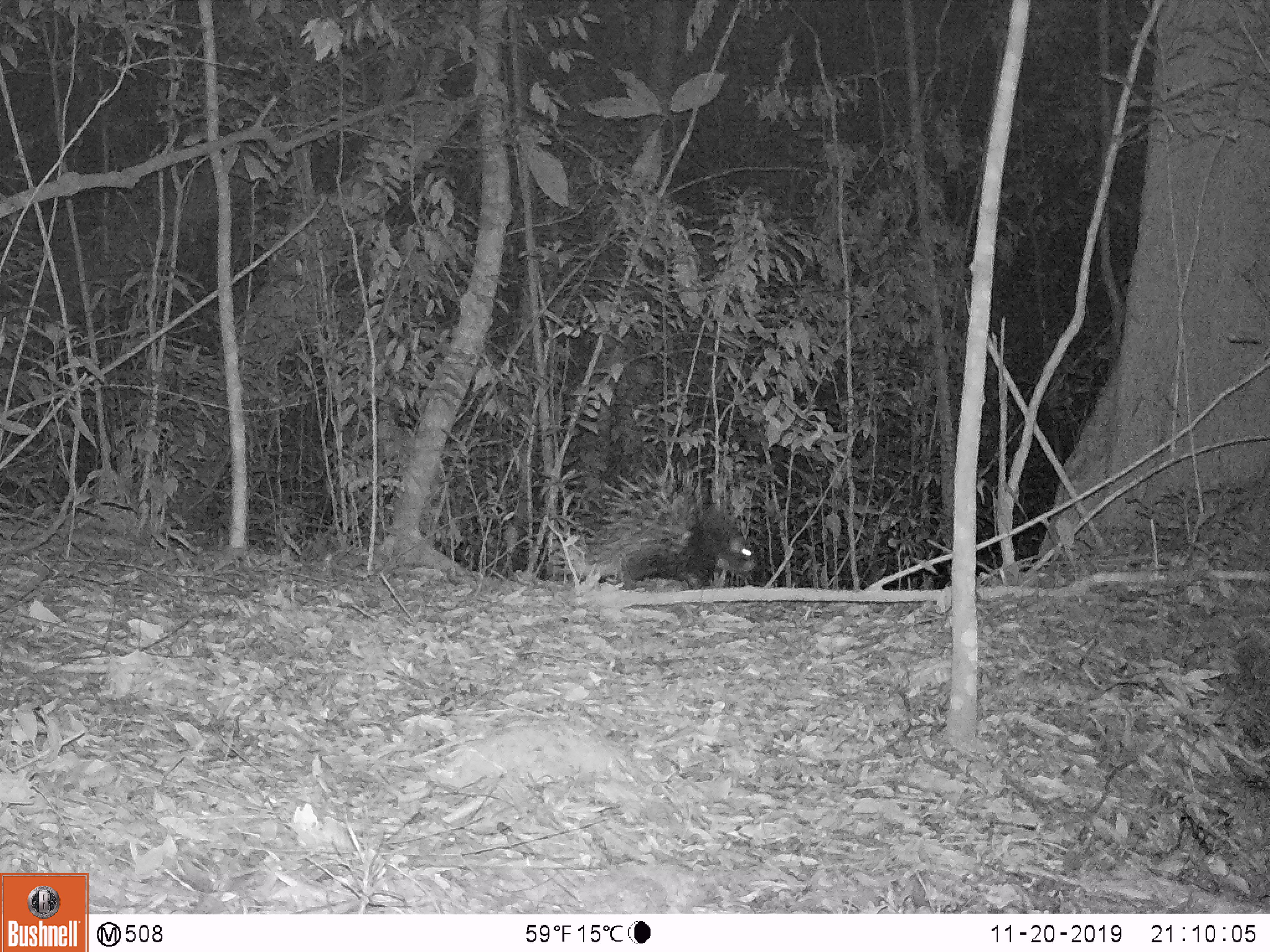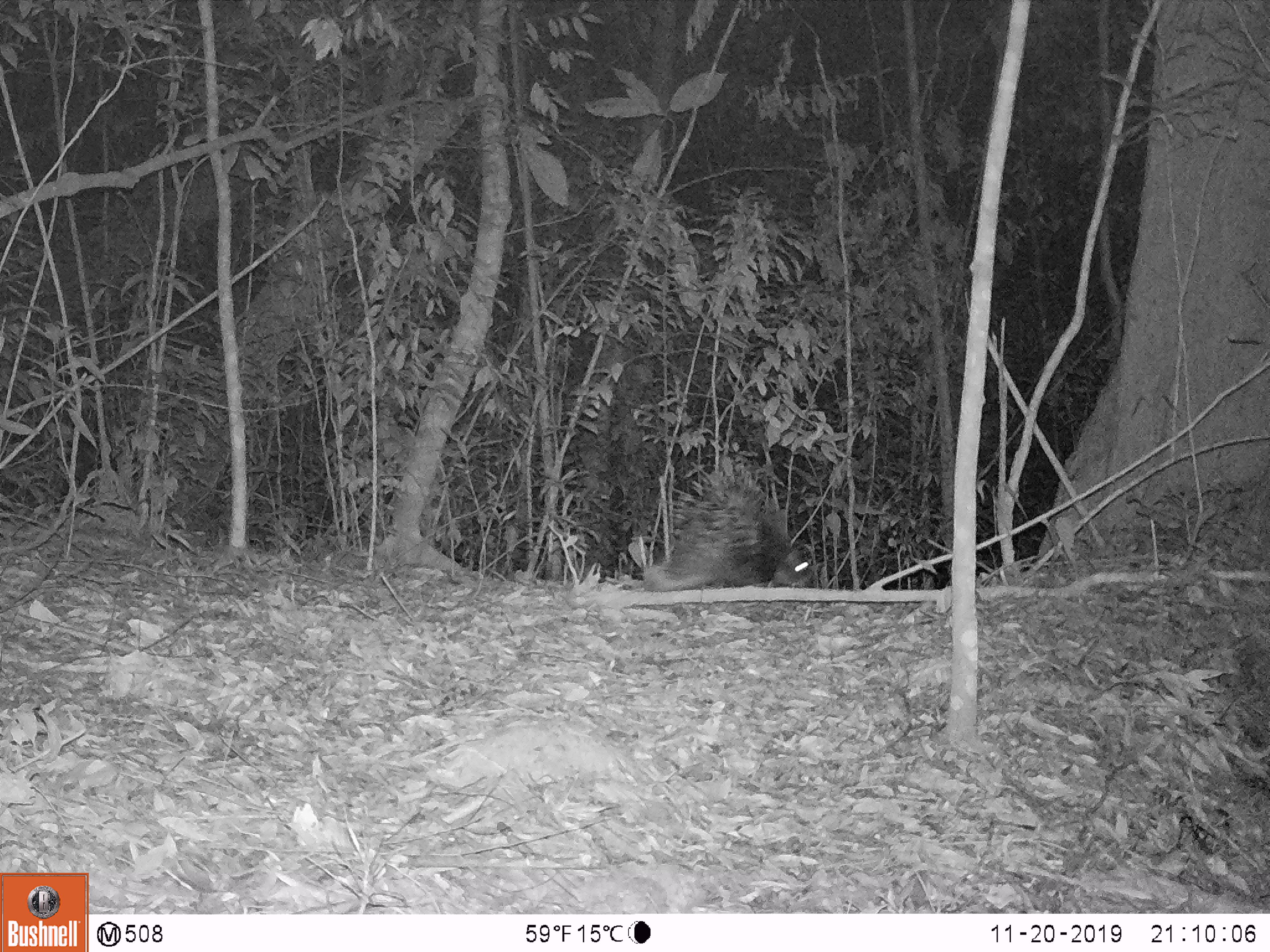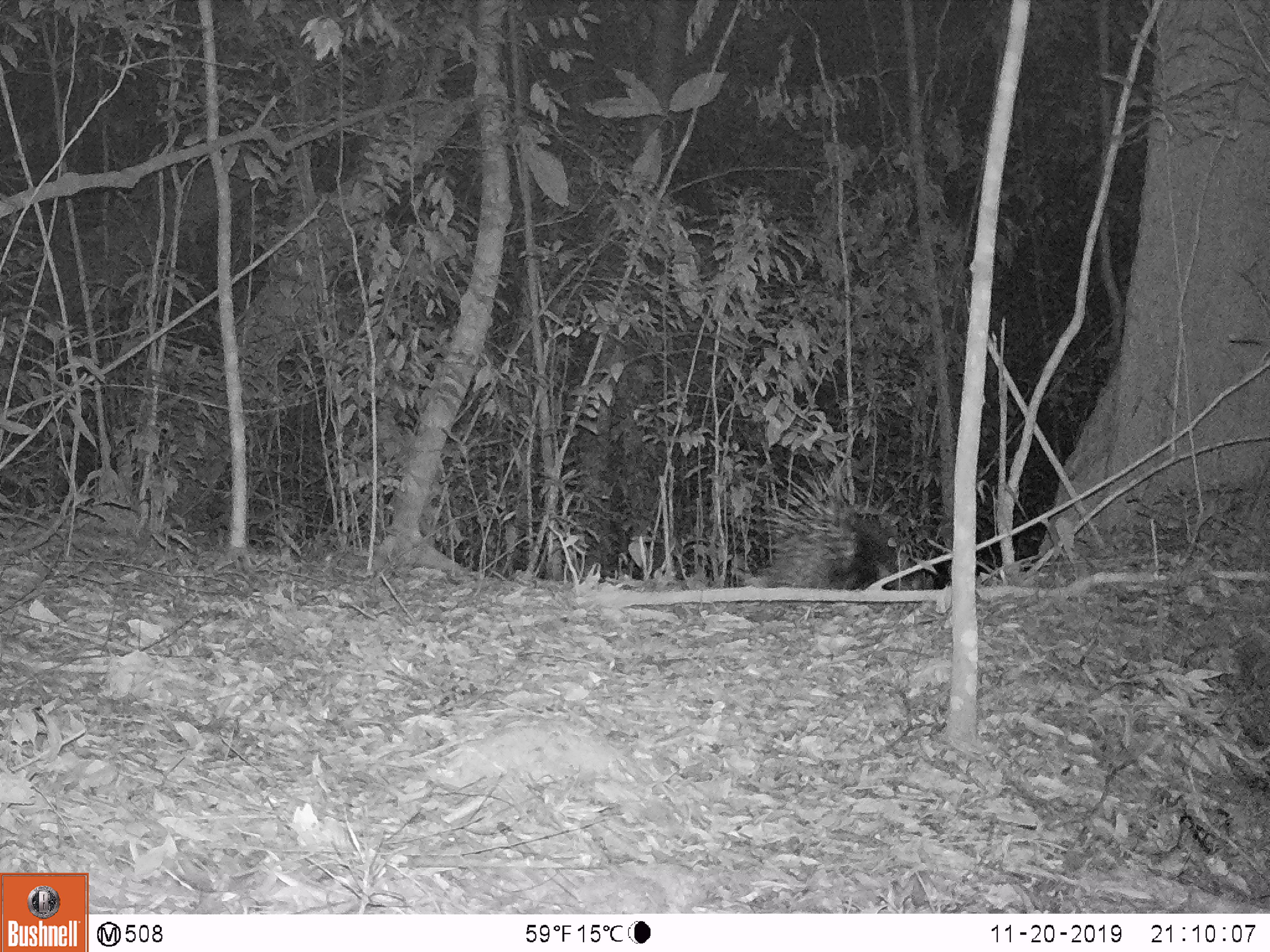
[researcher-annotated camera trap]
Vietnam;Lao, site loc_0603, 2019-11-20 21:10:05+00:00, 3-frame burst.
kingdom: Animalia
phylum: Chordata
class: Mammalia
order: Rodentia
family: Hystricidae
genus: Hystrix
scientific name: Hystrix brachyura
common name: malayan porcupine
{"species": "malayan porcupine (Hystrix brachyura)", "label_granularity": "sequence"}